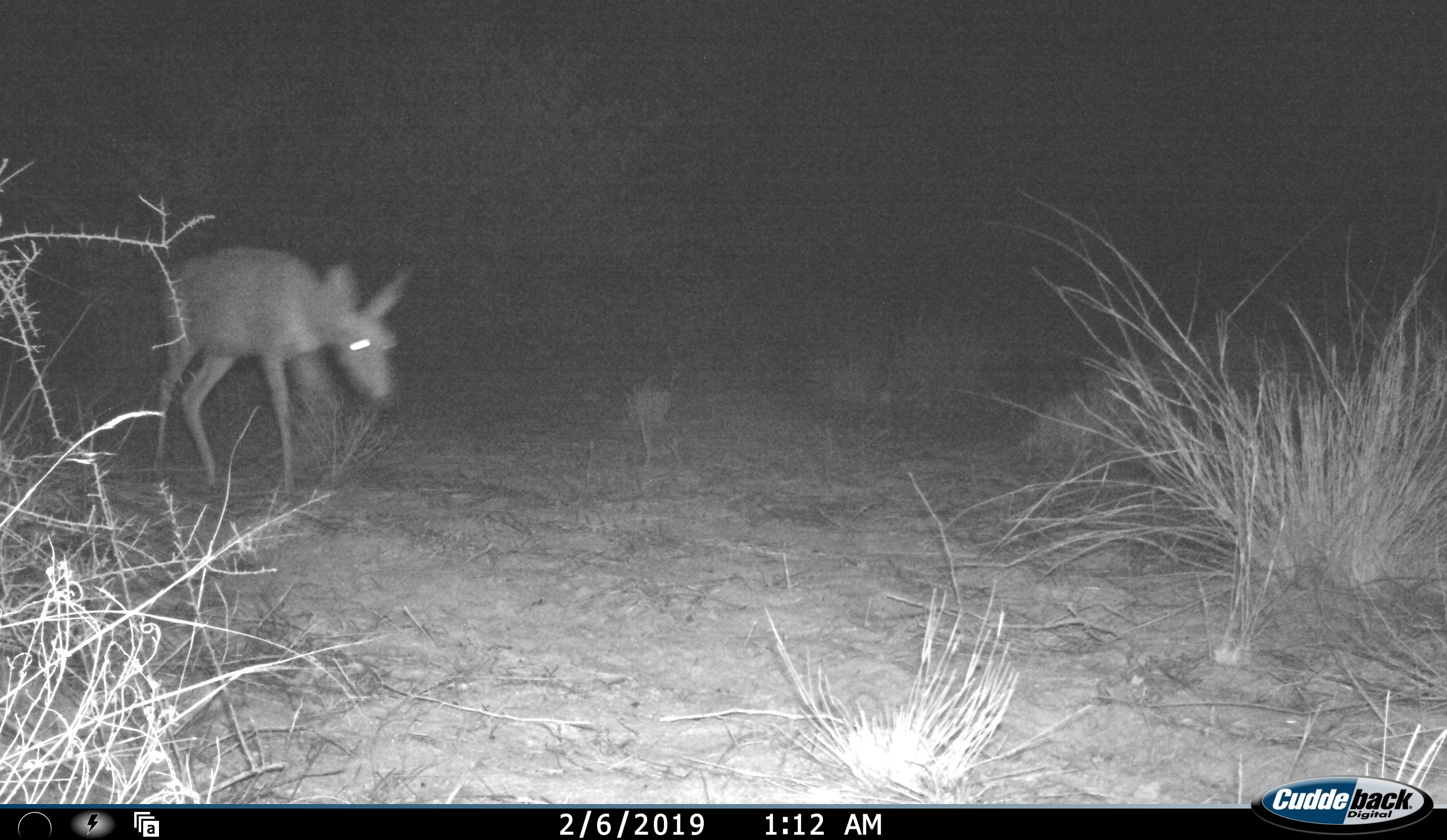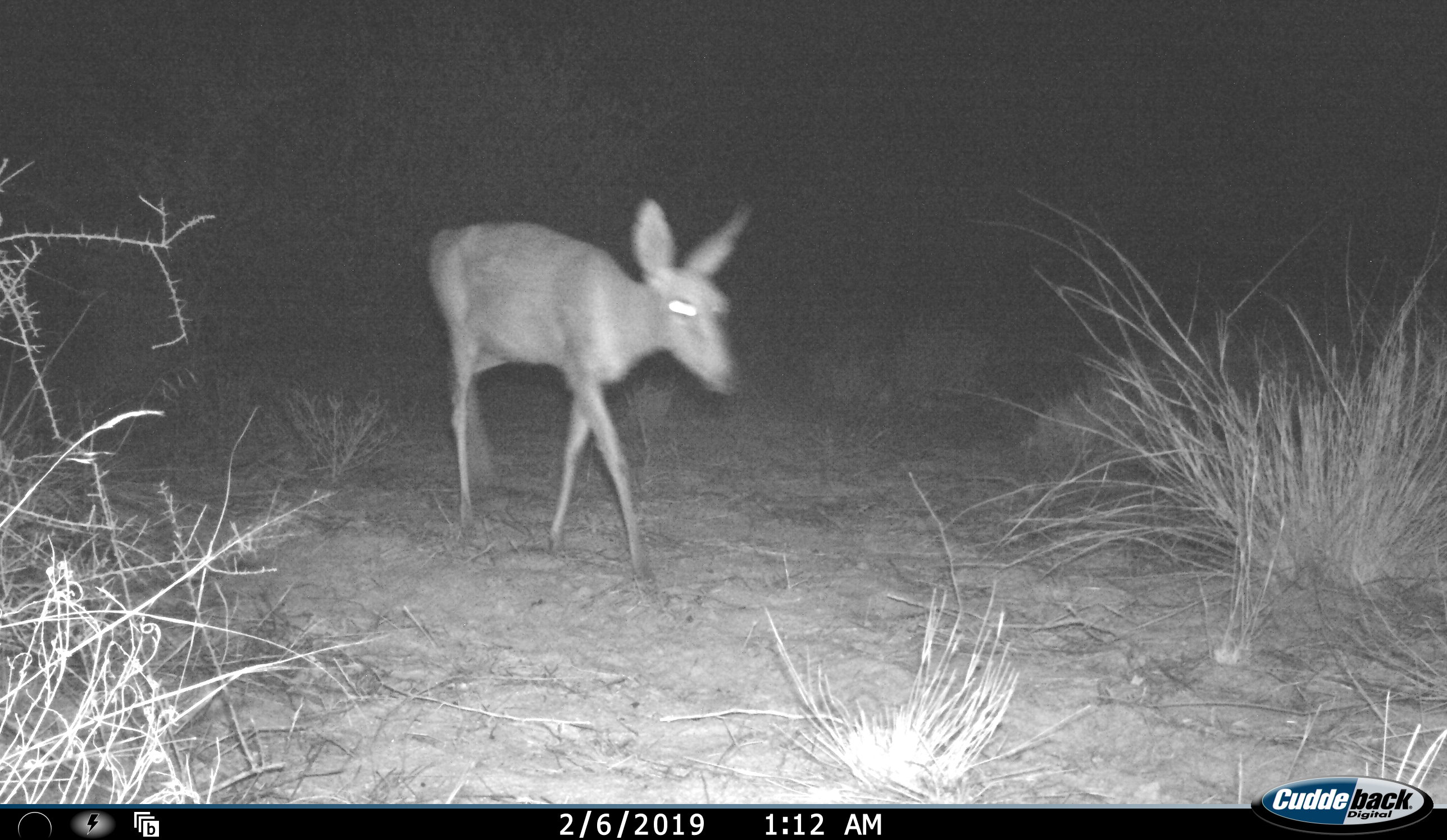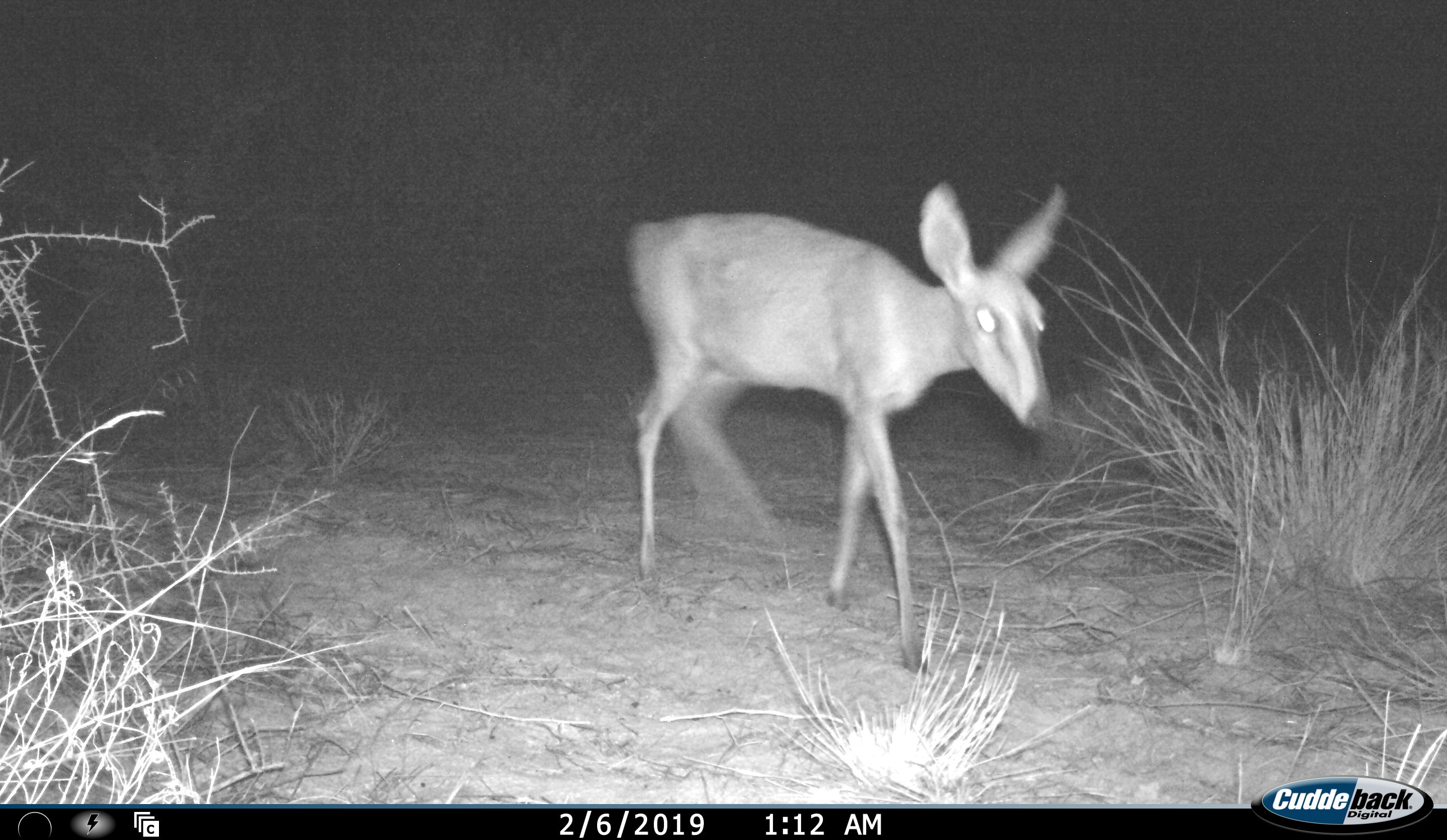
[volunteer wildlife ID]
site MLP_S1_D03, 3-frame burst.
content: unidentified animal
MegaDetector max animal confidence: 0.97